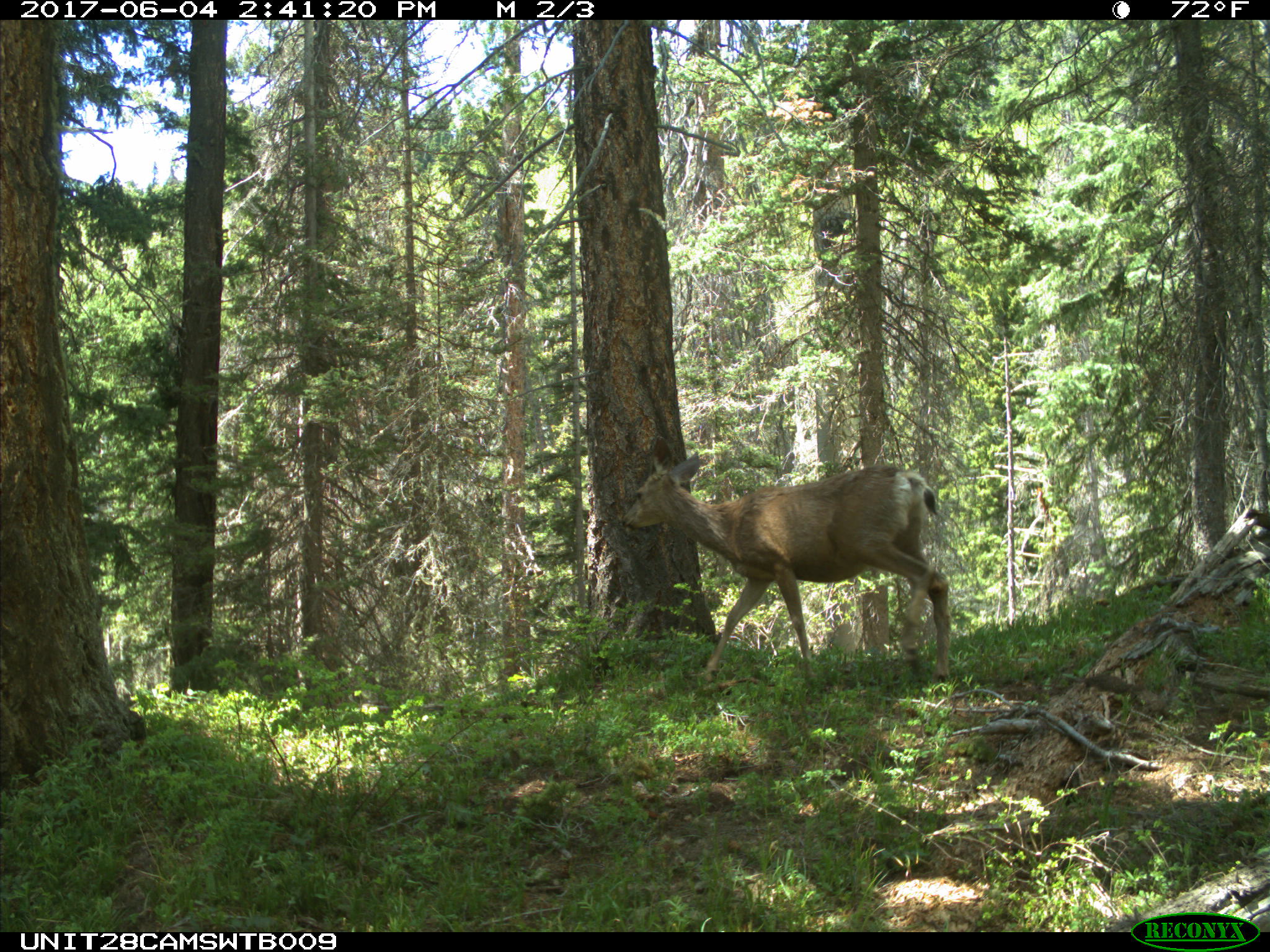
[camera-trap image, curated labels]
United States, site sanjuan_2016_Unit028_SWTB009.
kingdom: Animalia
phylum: Chordata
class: Mammalia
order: Artiodactyla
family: Cervidae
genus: Odocoileus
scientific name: Odocoileus hemionus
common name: mule deer